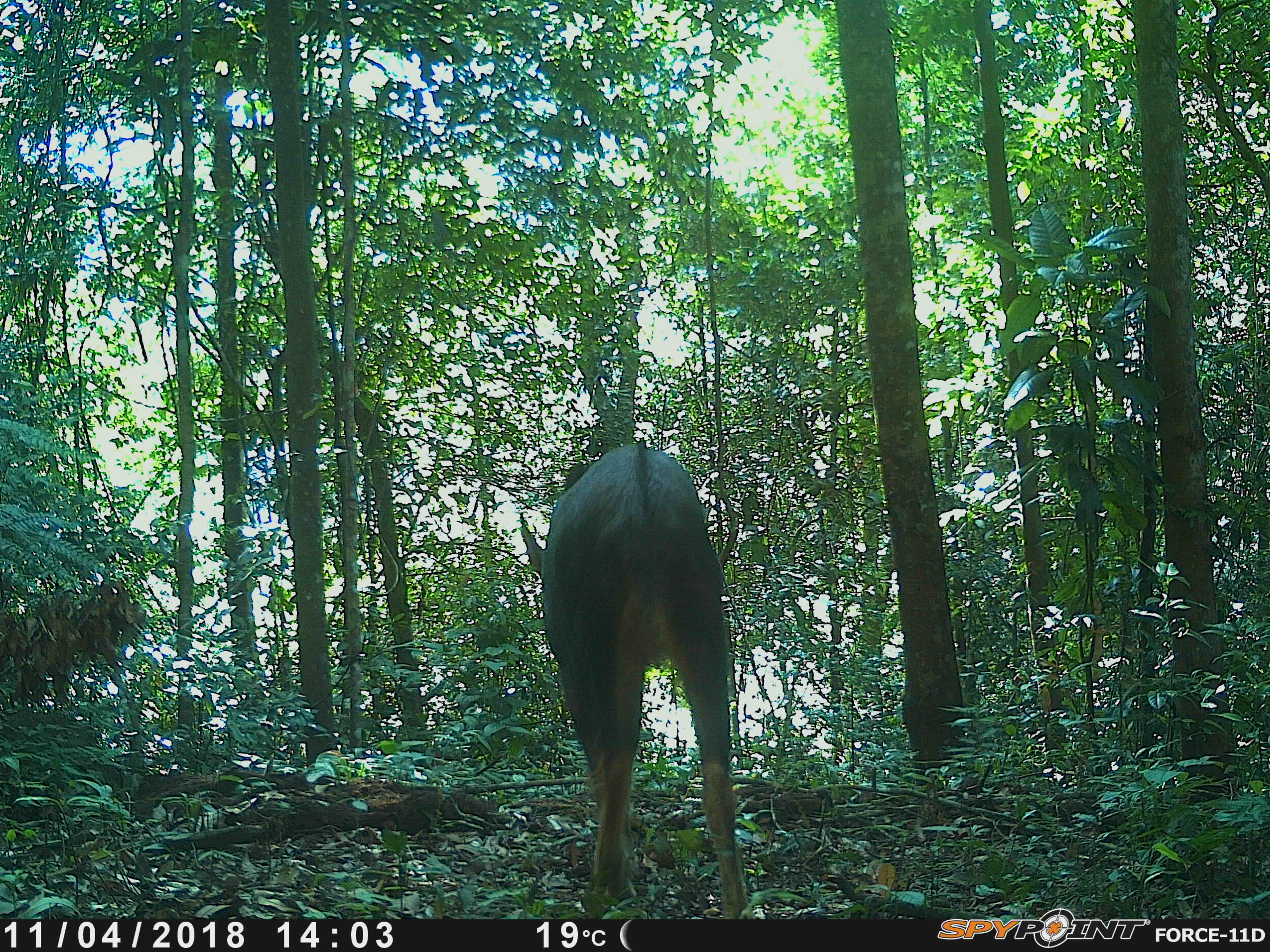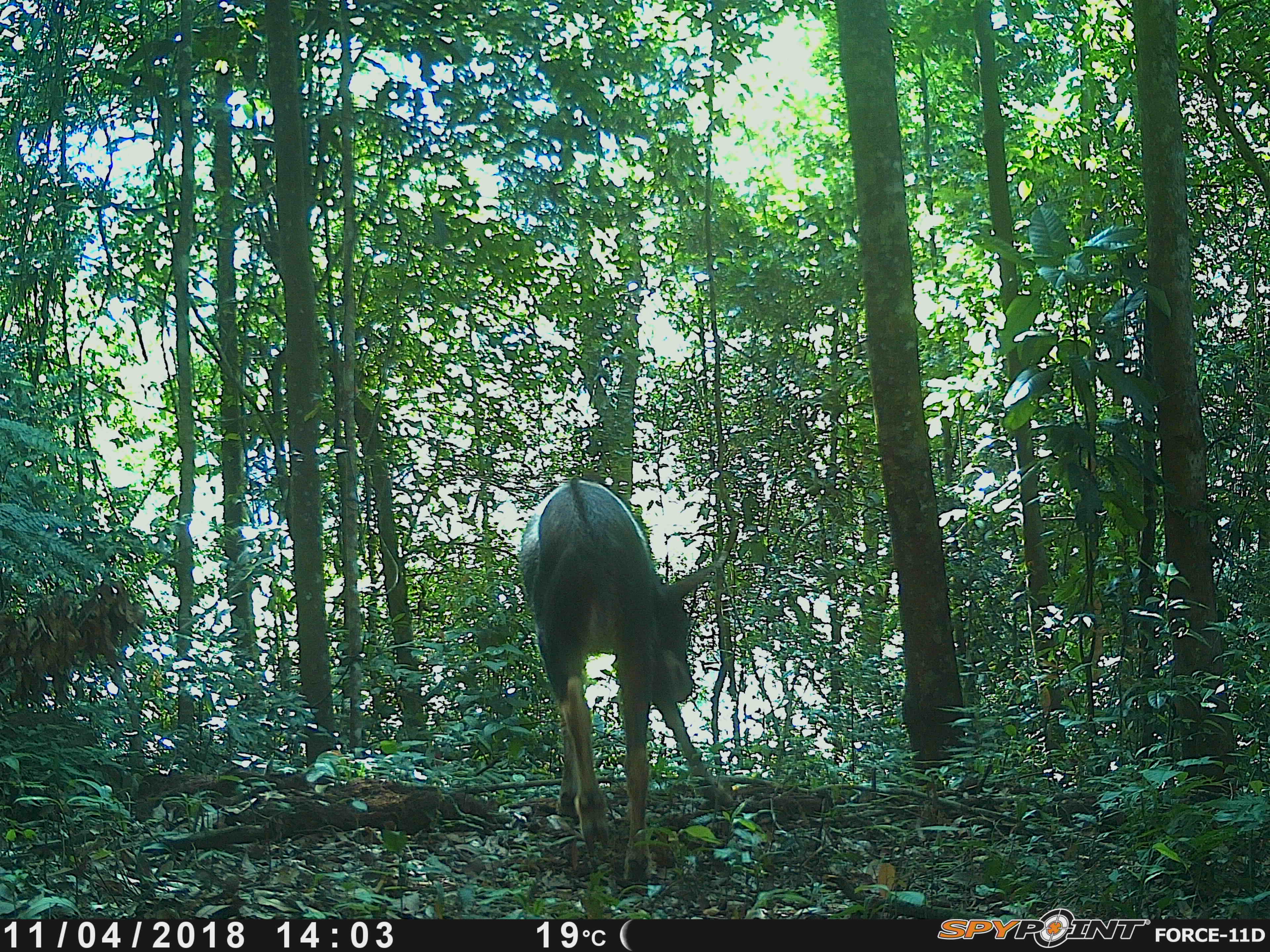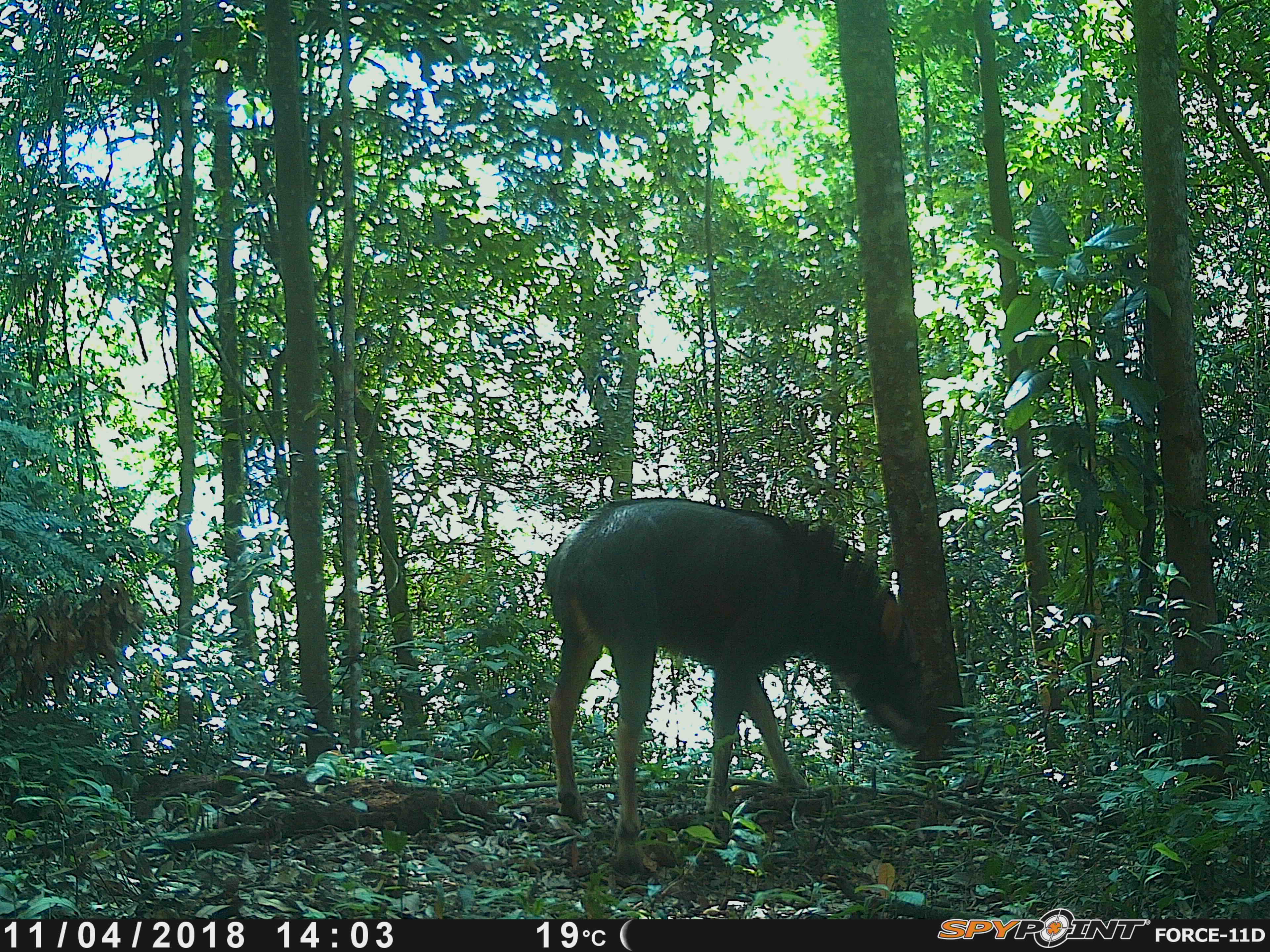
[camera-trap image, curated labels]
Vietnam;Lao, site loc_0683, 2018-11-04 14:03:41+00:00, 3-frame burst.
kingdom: Animalia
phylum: Chordata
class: Mammalia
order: Artiodactyla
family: Bovidae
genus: Capricornis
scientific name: Capricornis sumatraensis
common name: chinese serow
Chinese serow (Capricornis sumatraensis). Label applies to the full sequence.